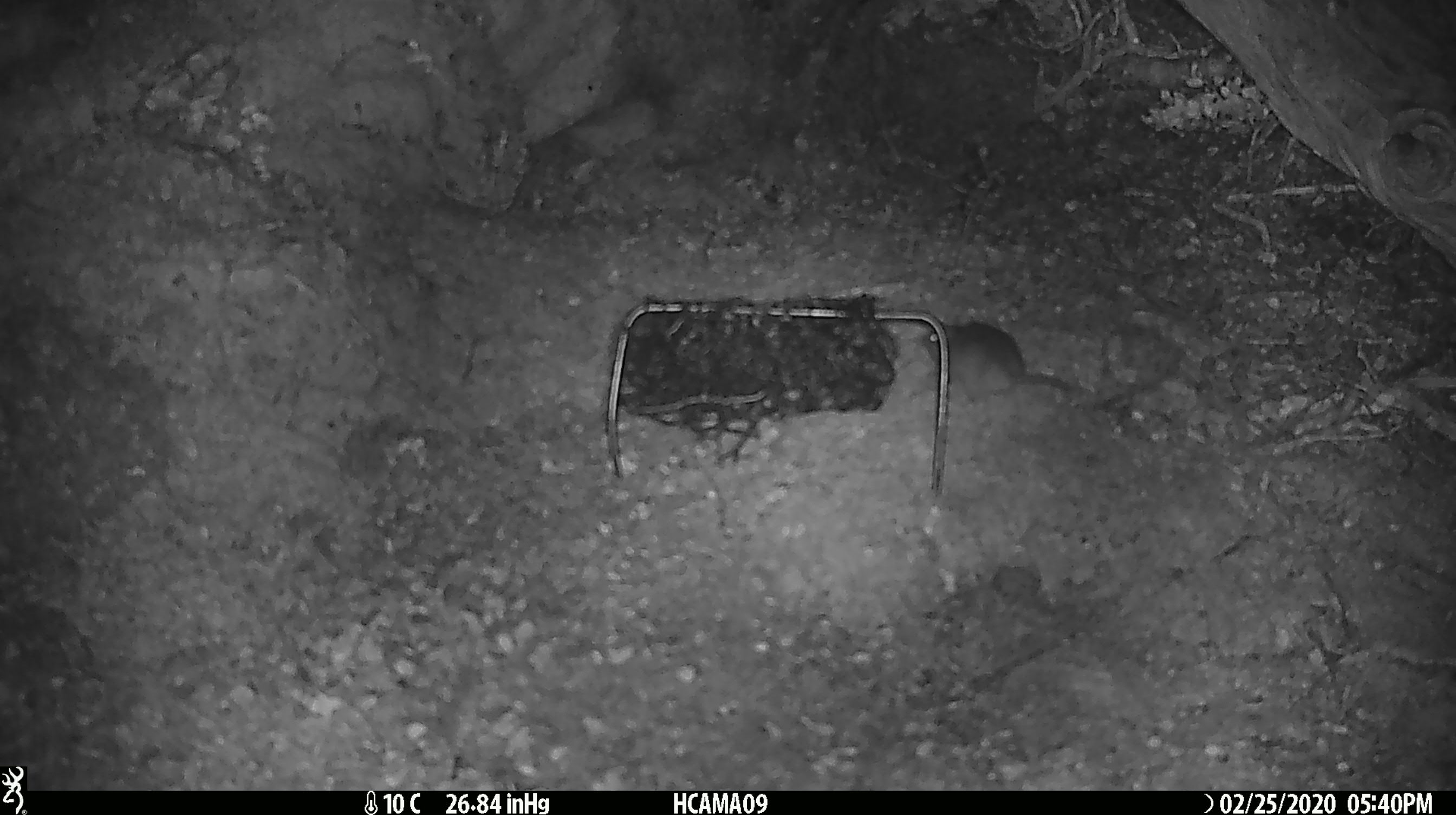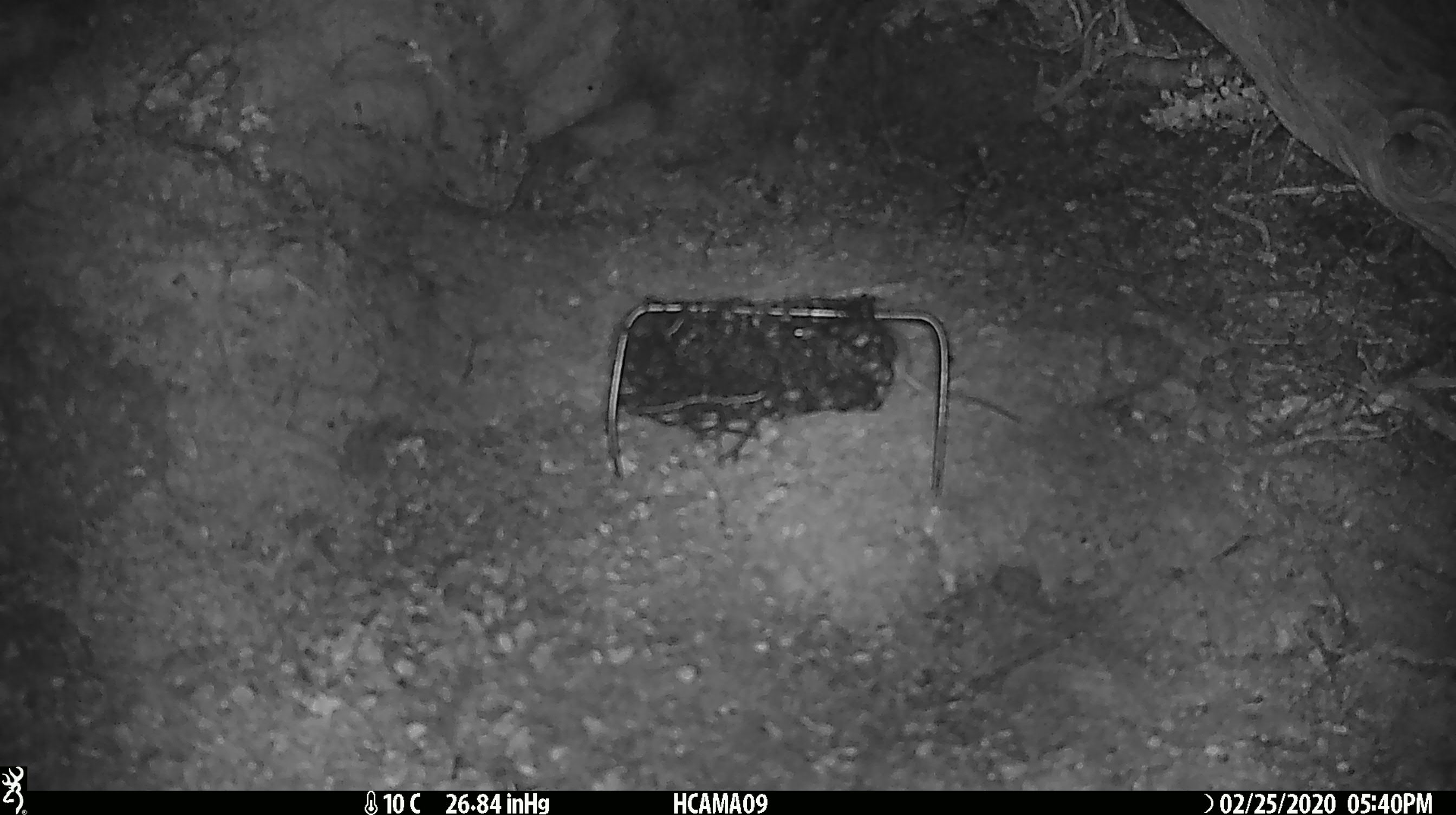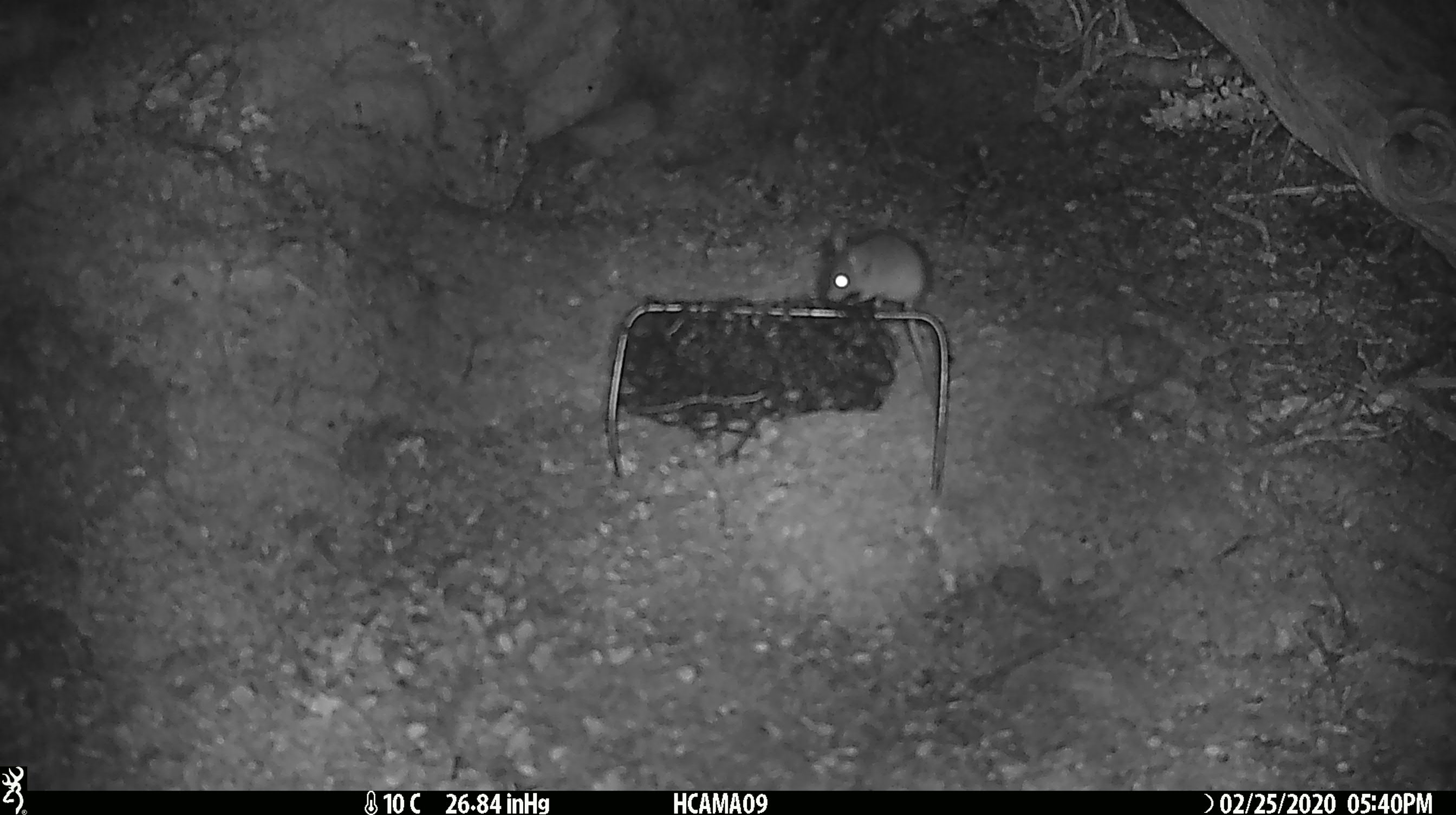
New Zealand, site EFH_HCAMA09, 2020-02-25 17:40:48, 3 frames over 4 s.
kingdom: Animalia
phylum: Chordata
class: Mammalia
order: Rodentia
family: Muridae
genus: Mus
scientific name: Mus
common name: mouse